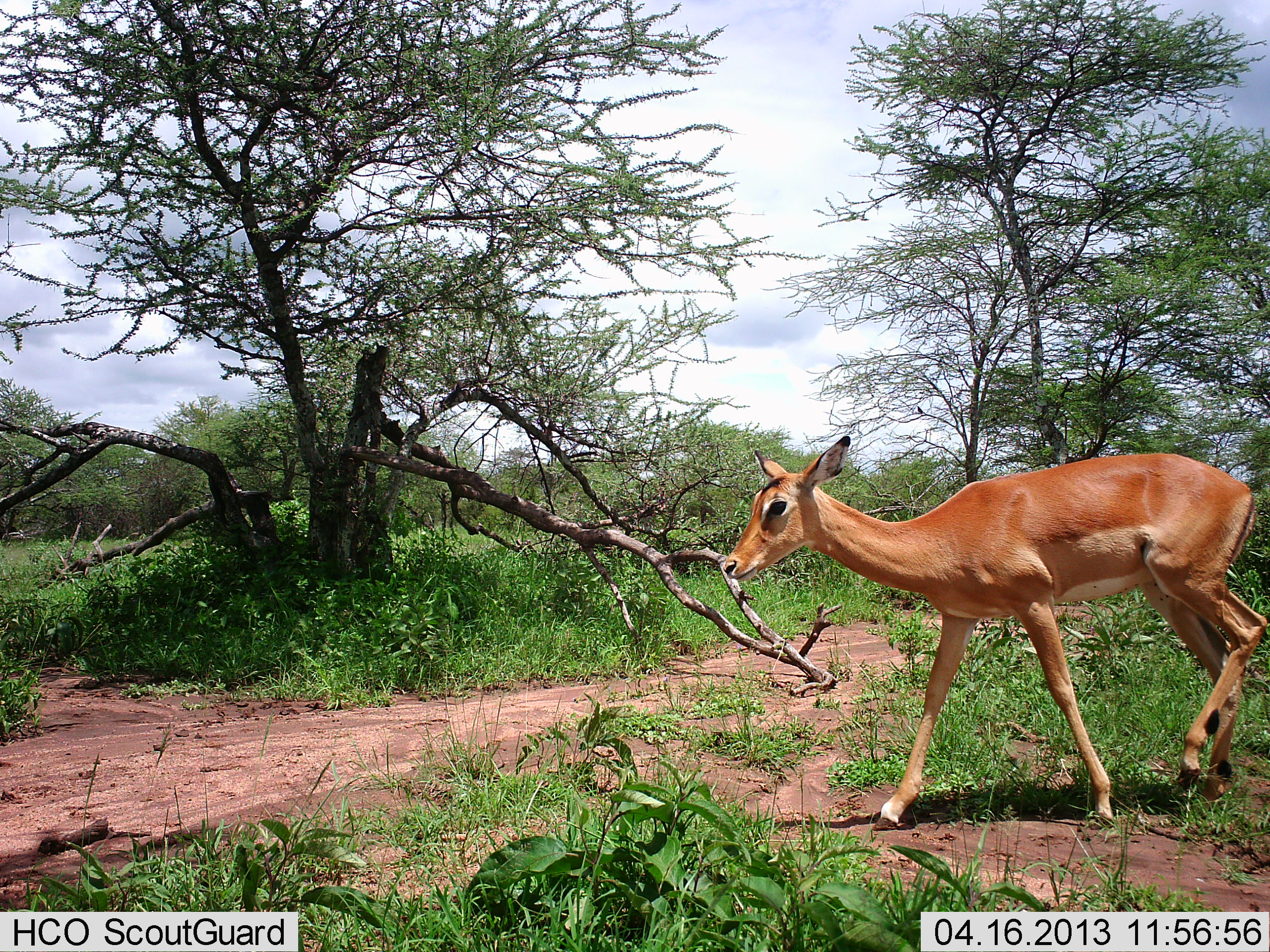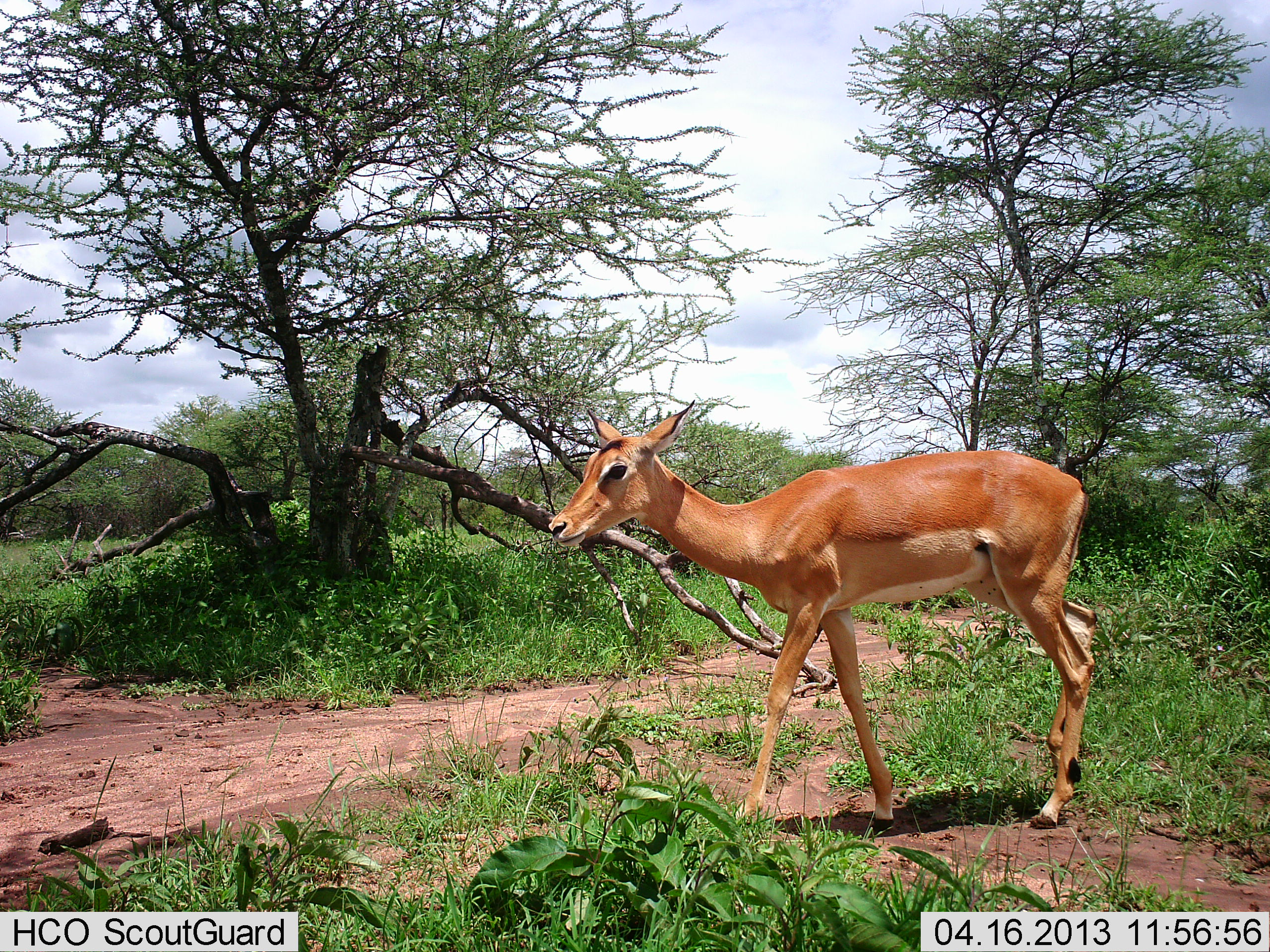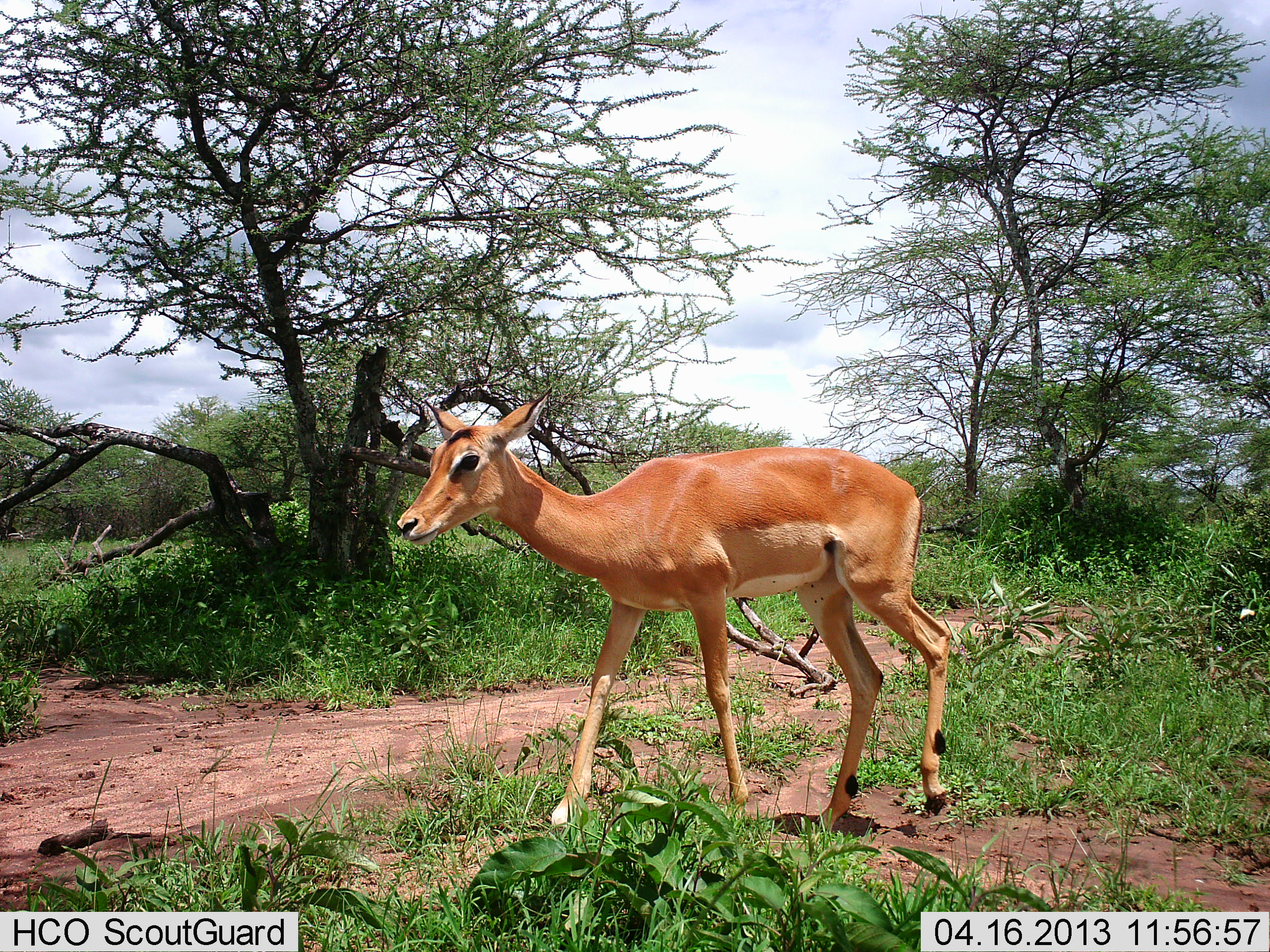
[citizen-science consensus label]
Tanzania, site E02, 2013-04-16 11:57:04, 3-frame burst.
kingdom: Animalia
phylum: Chordata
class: Mammalia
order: Artiodactyla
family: Bovidae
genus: Aepyceros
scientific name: Aepyceros melampus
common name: impala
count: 1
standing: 5%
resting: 0%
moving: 95%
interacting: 0%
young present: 5%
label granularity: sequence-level